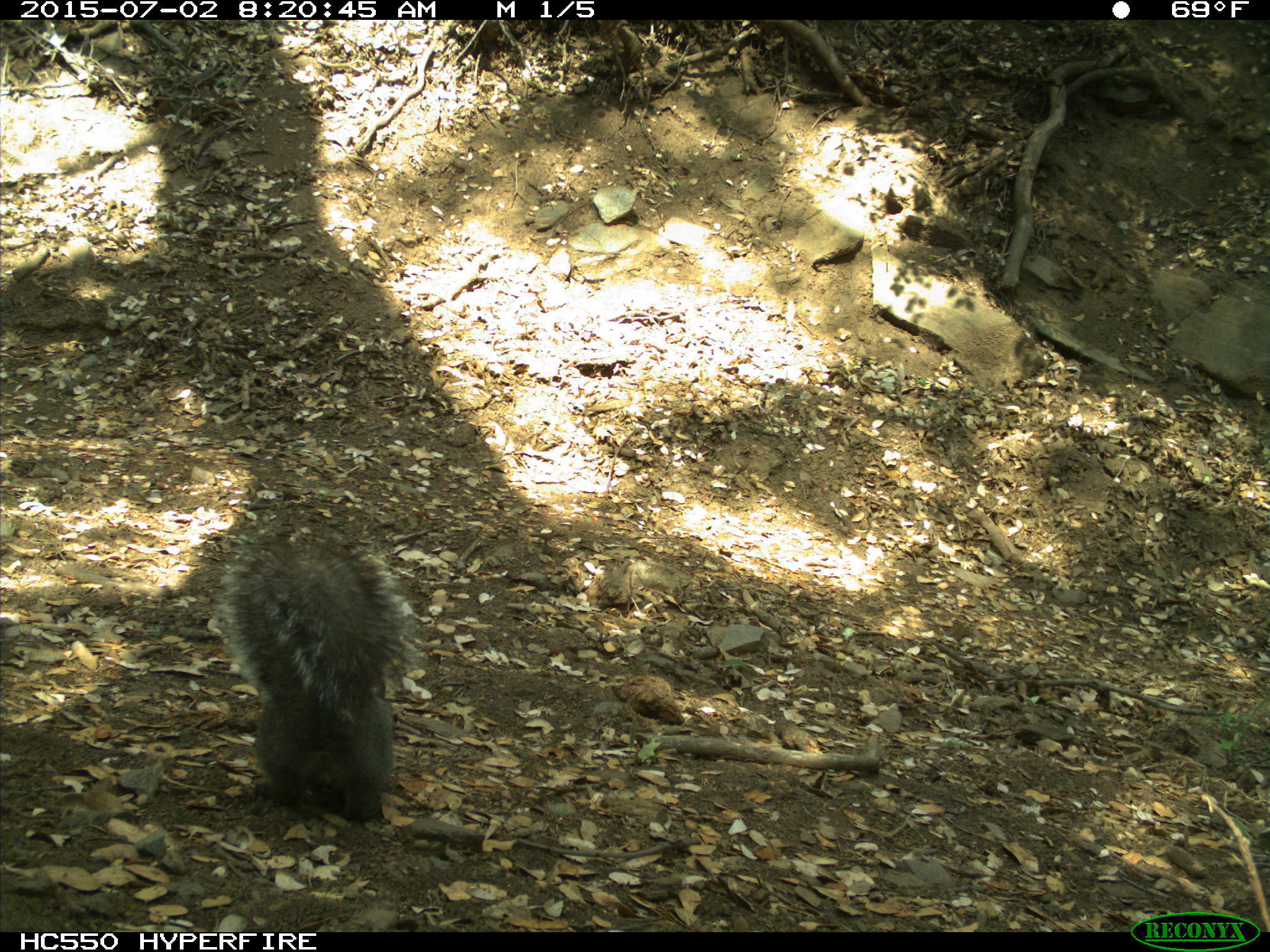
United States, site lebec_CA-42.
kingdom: Animalia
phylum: Chordata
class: Mammalia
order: Rodentia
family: Sciuridae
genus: Sciurus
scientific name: Sciurus carolinensis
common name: eastern gray squirrel